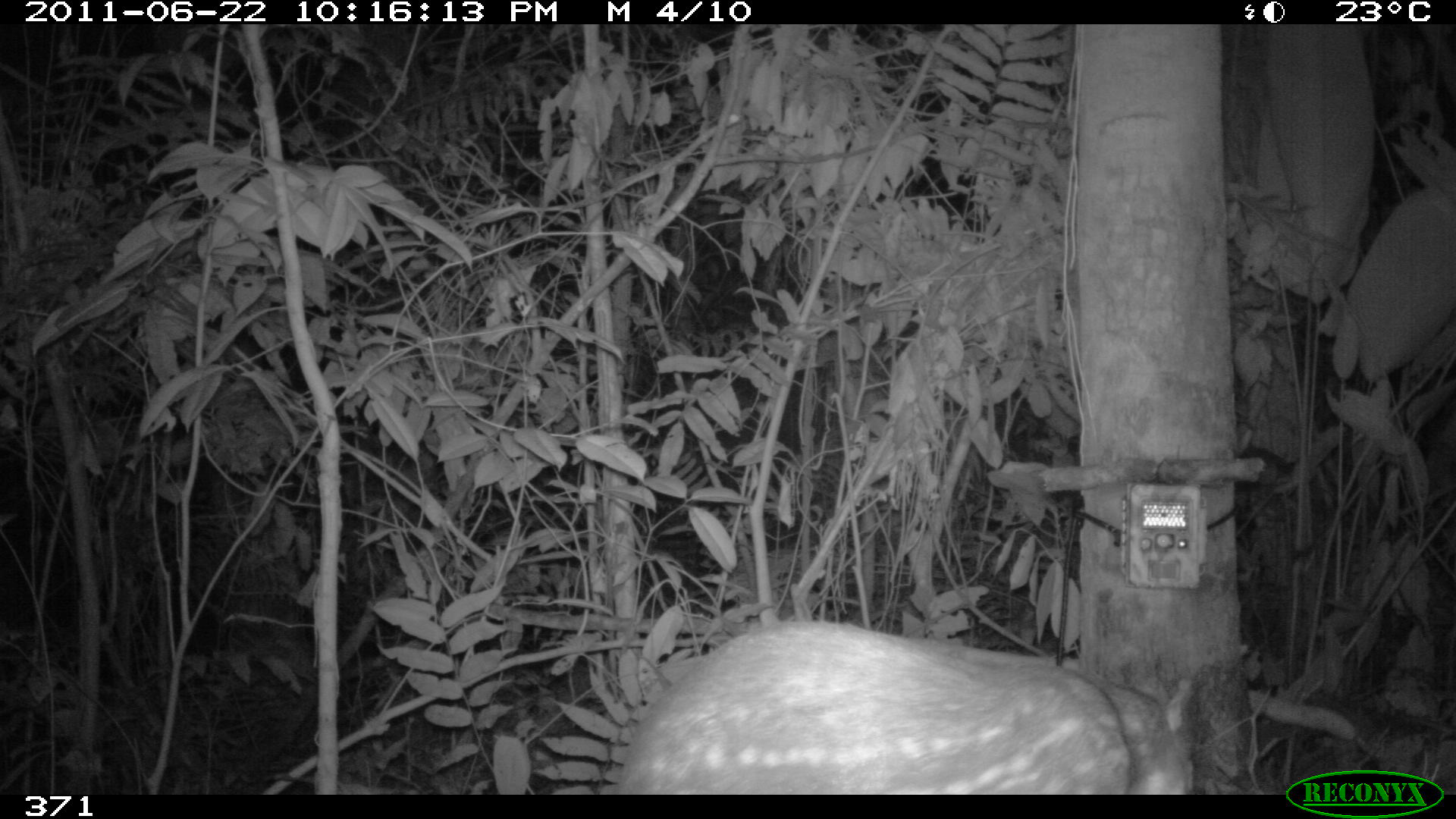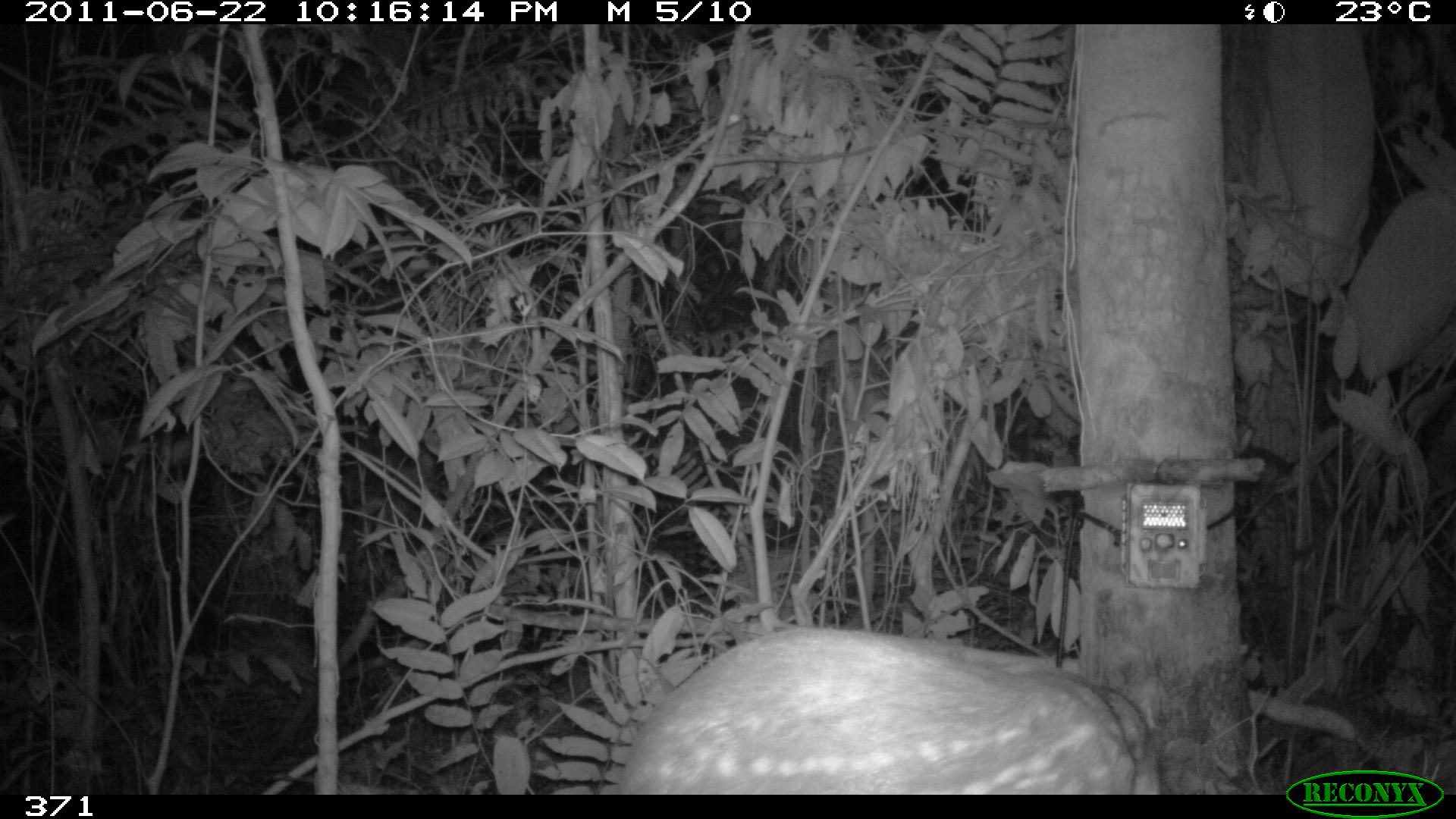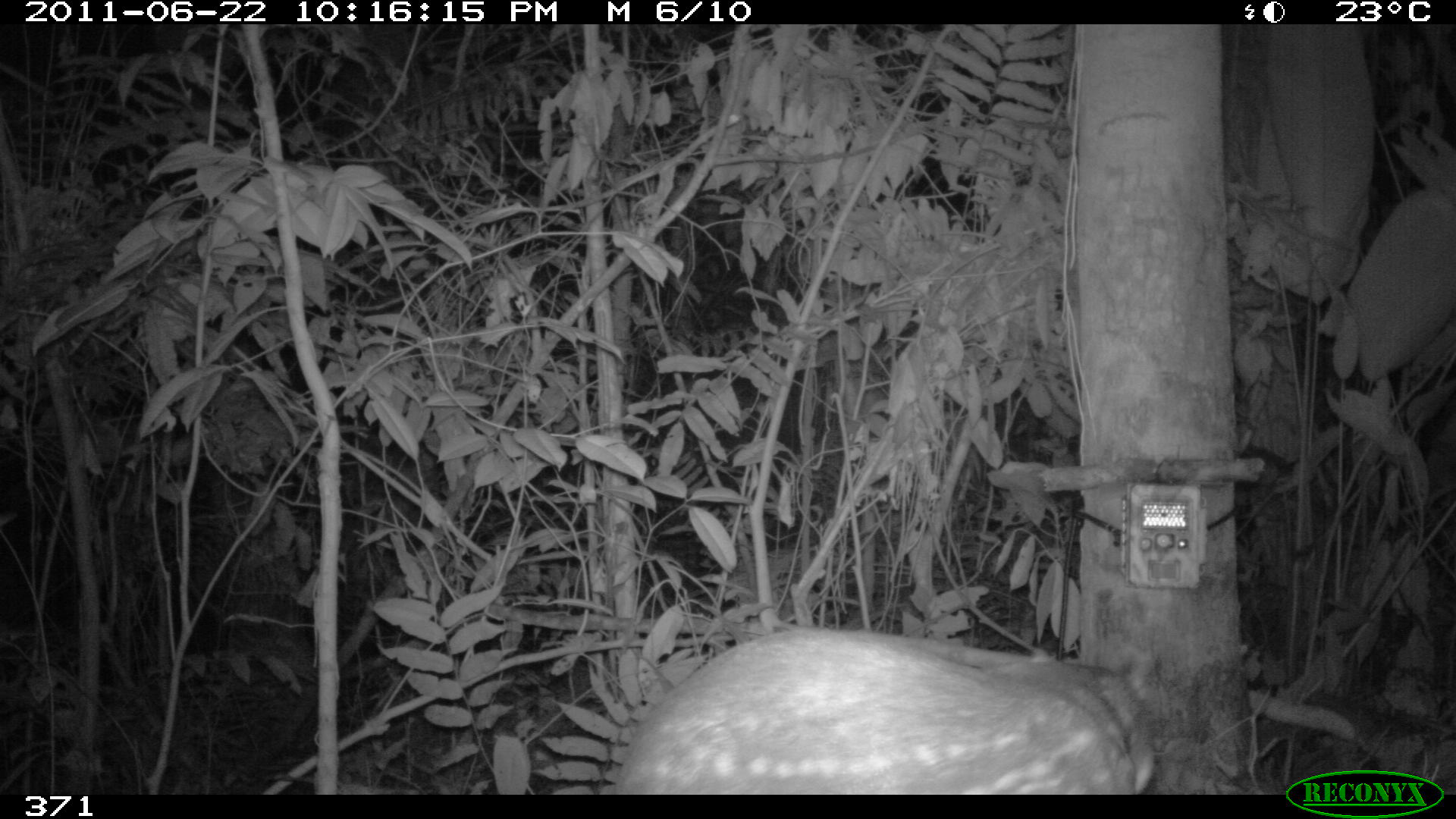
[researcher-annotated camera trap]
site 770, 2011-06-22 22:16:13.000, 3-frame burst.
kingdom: Animalia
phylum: Chordata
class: Mammalia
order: Rodentia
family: Cuniculidae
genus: Cuniculus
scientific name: Cuniculus paca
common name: spotted paca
Cuniculus paca (spotted paca).